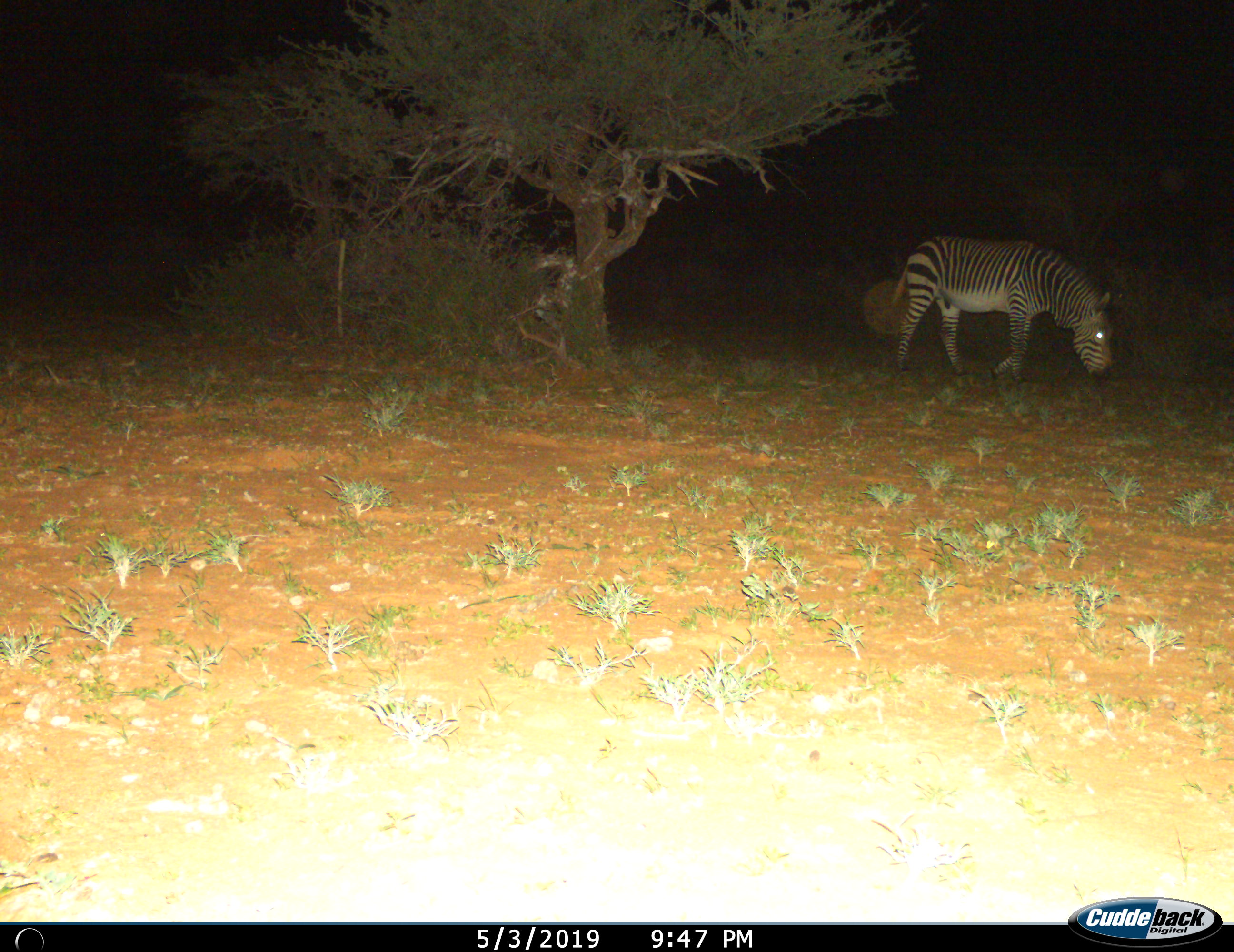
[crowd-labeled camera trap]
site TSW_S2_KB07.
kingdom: Animalia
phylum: Chordata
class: Mammalia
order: Perissodactyla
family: Equidae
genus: Equus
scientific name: Equus quagga burchellii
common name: burchell's zebra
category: zebraburchells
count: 1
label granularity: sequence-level